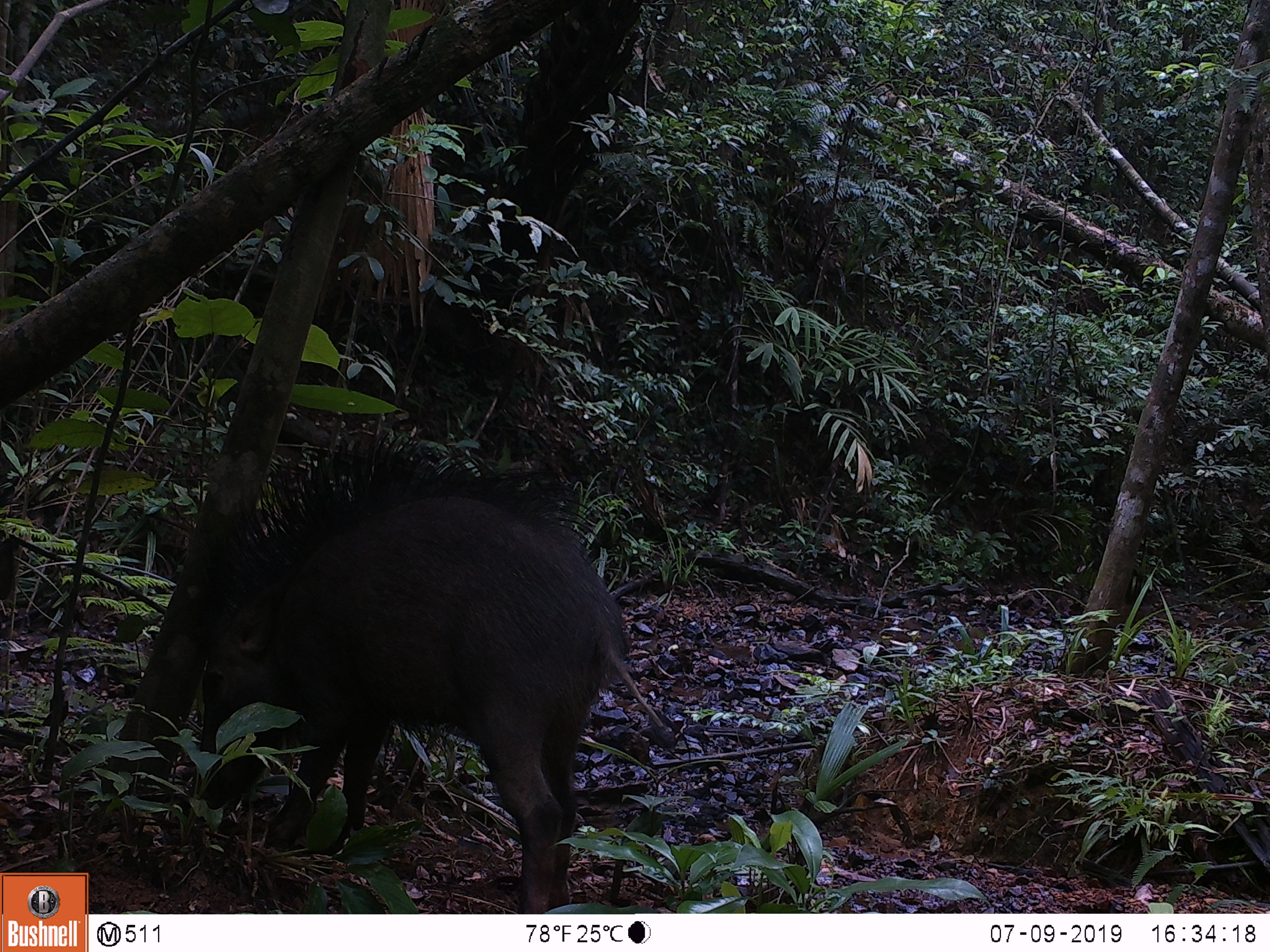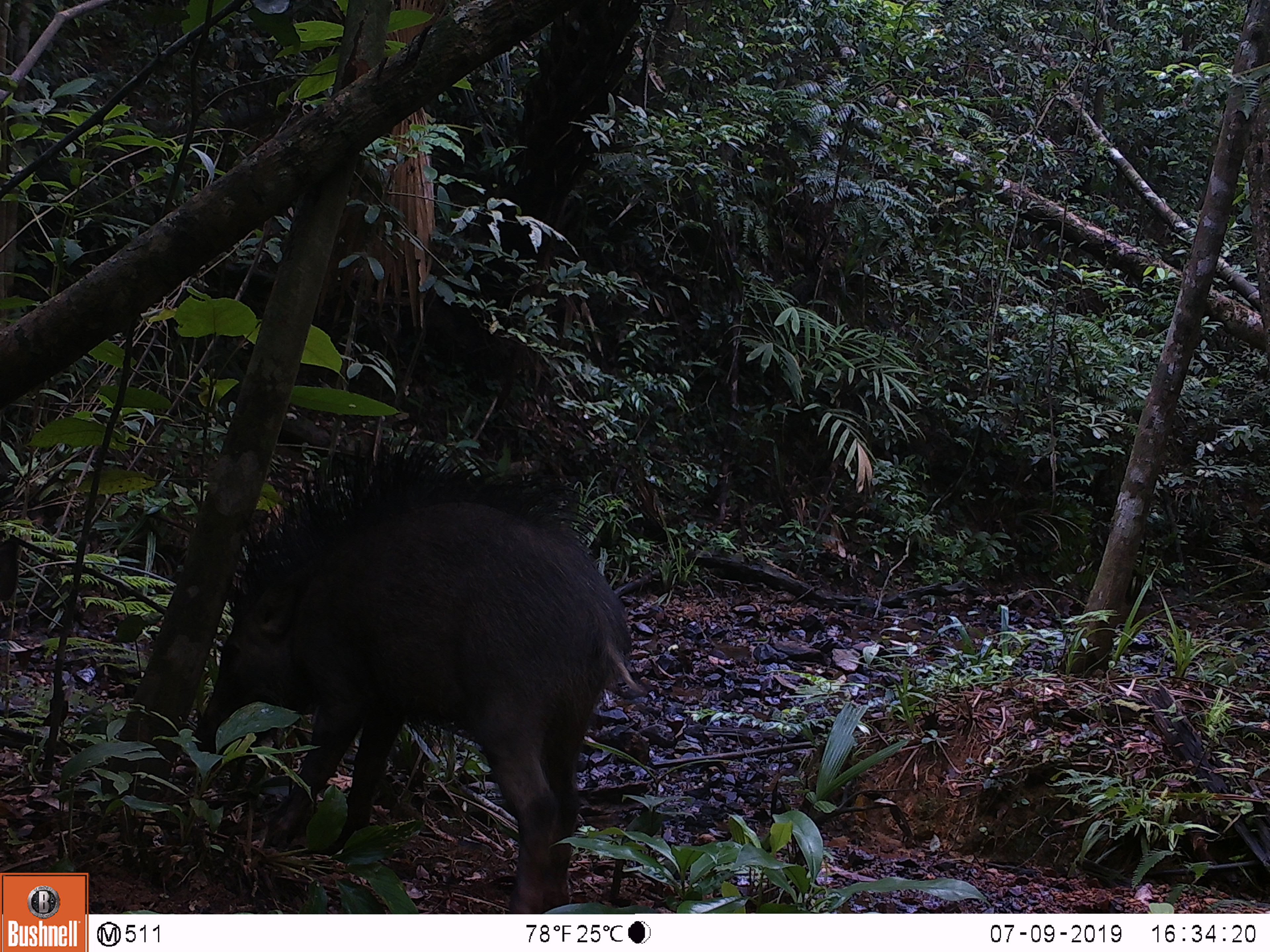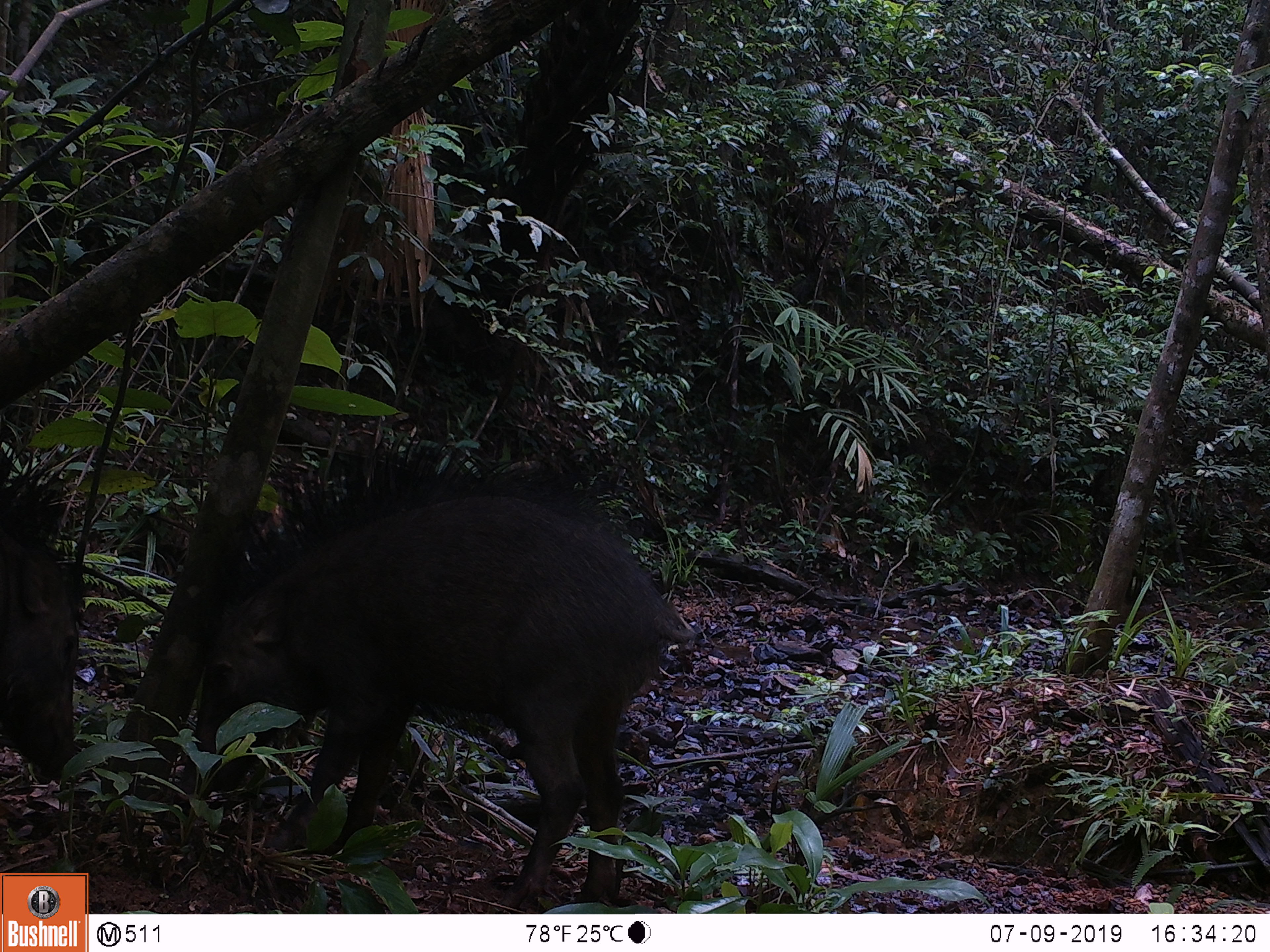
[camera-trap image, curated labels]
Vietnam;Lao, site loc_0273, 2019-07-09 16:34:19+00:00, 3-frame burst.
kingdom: Animalia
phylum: Chordata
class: Mammalia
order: Artiodactyla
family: Suidae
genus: Sus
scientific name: Sus scrofa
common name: eurasian wild pig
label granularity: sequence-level